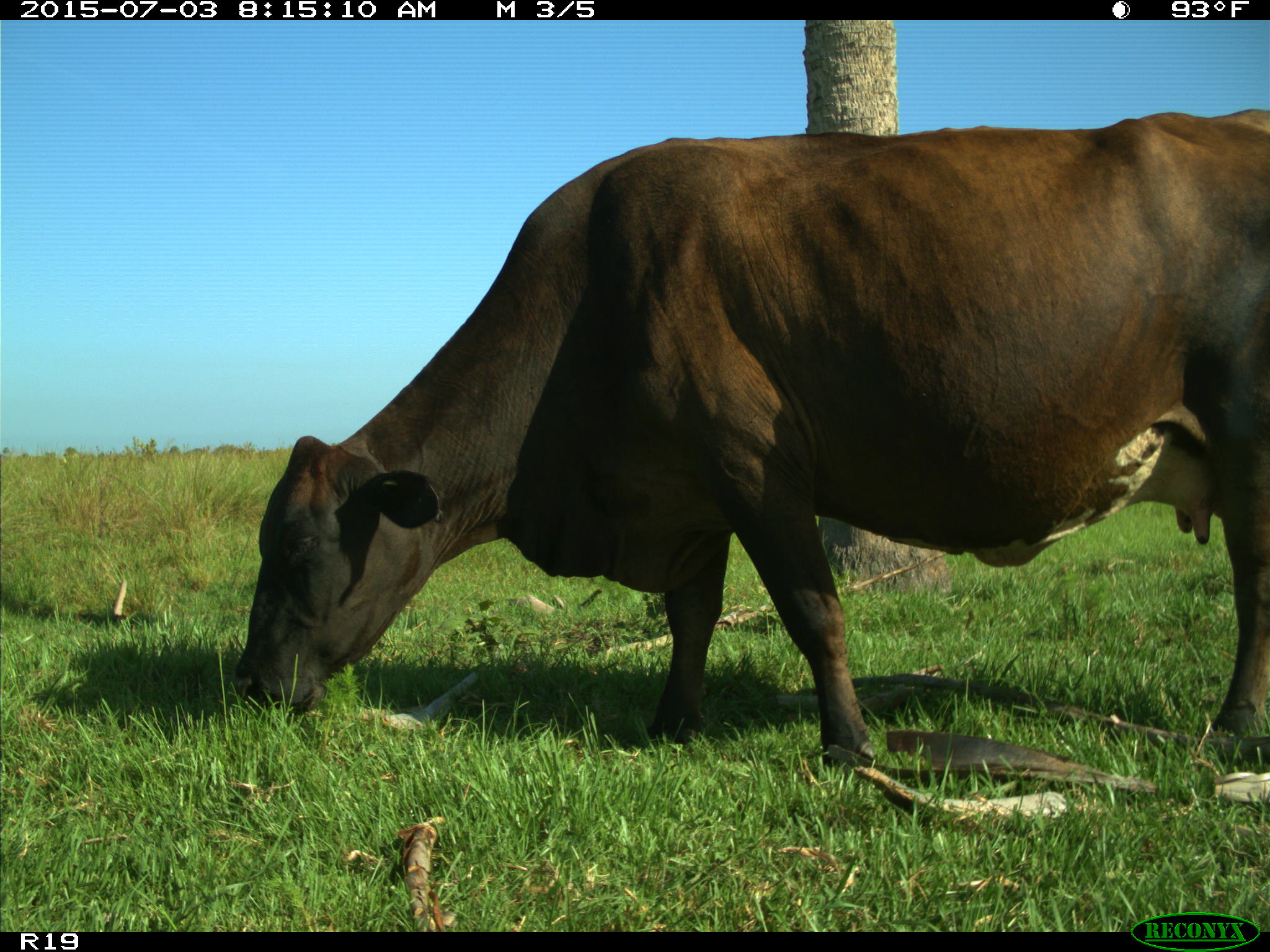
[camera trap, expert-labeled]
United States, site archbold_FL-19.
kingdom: Animalia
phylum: Chordata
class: Mammalia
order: Artiodactyla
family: Bovidae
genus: Bos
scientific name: Bos taurus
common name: domestic cow